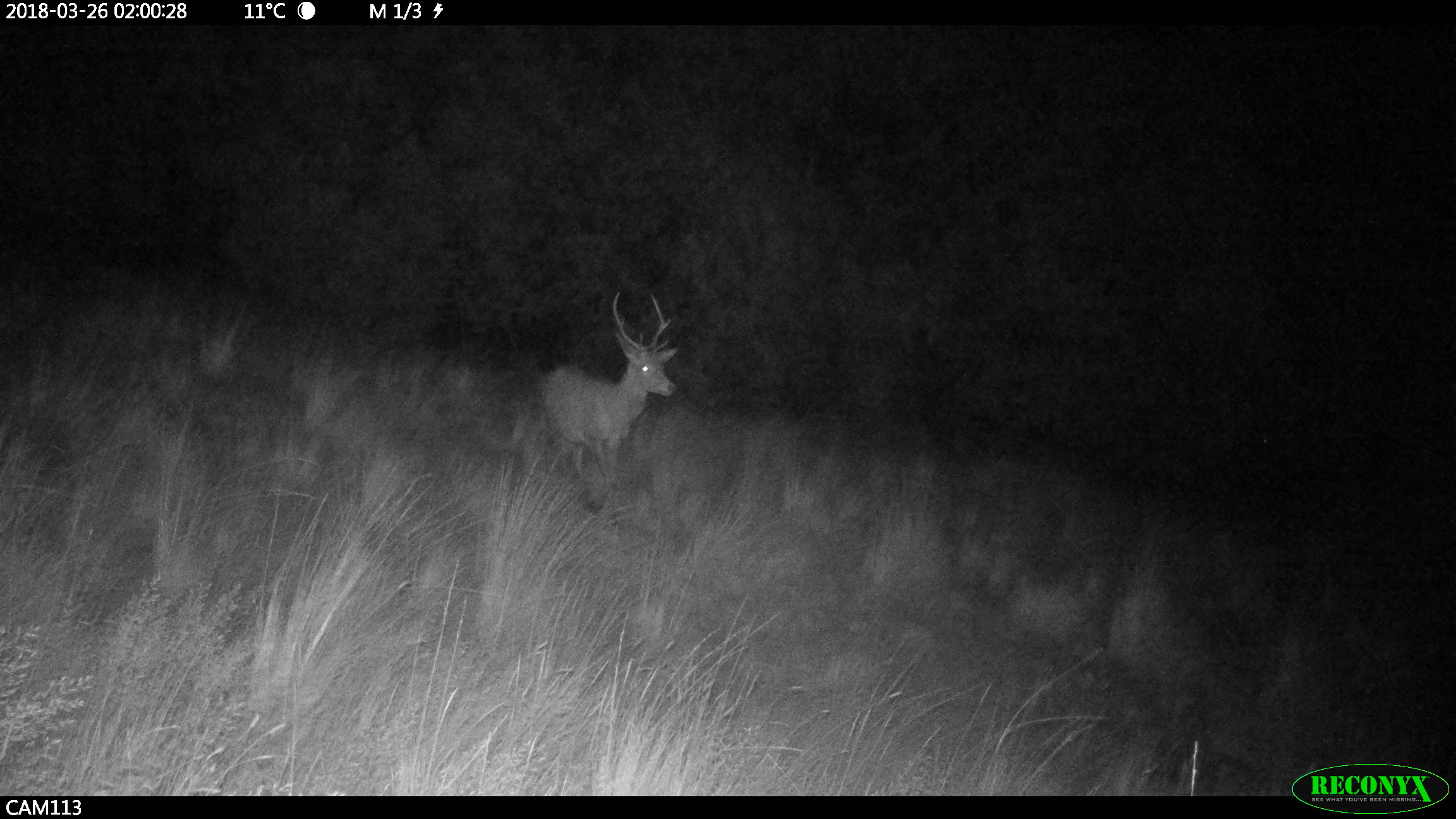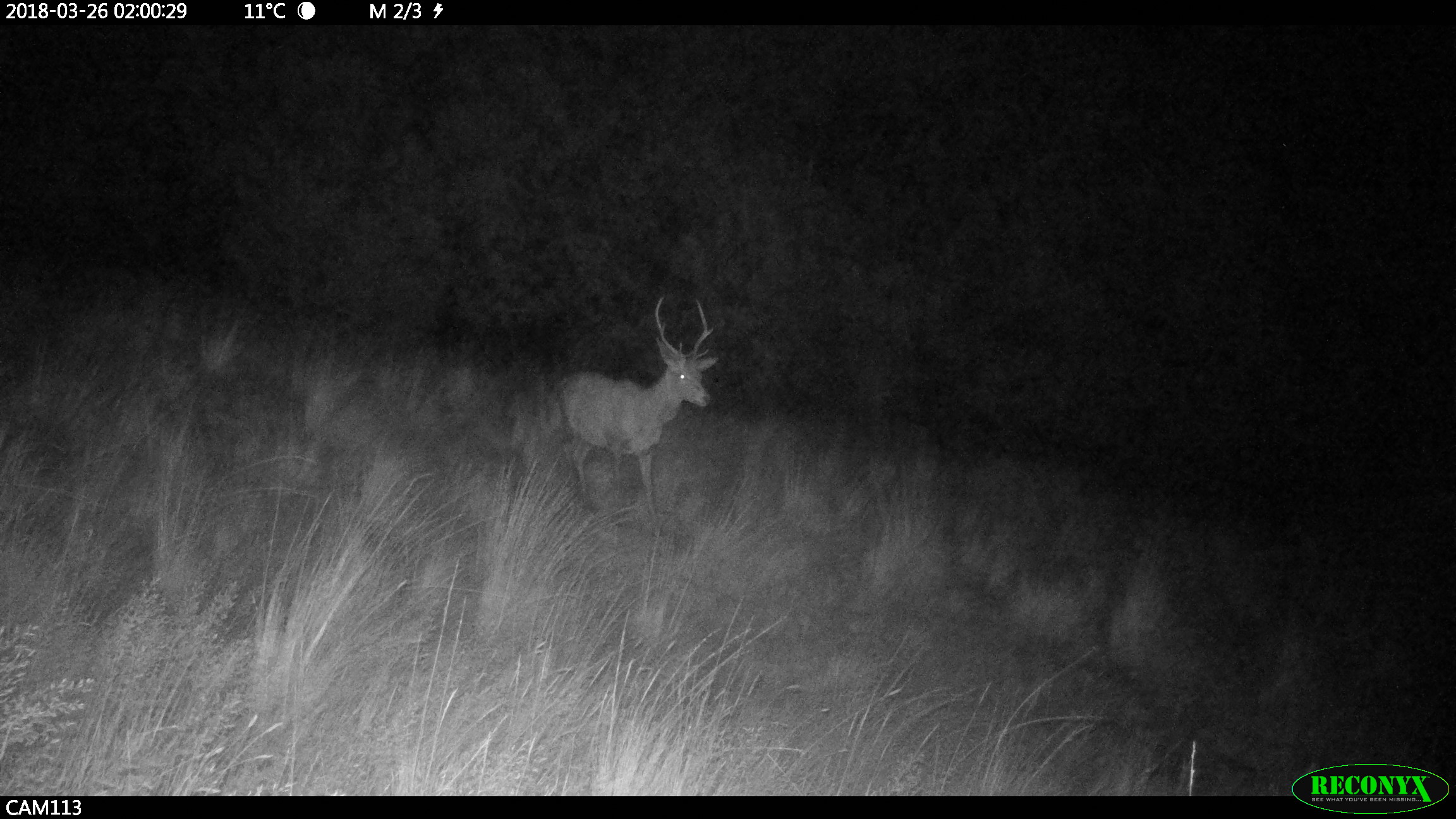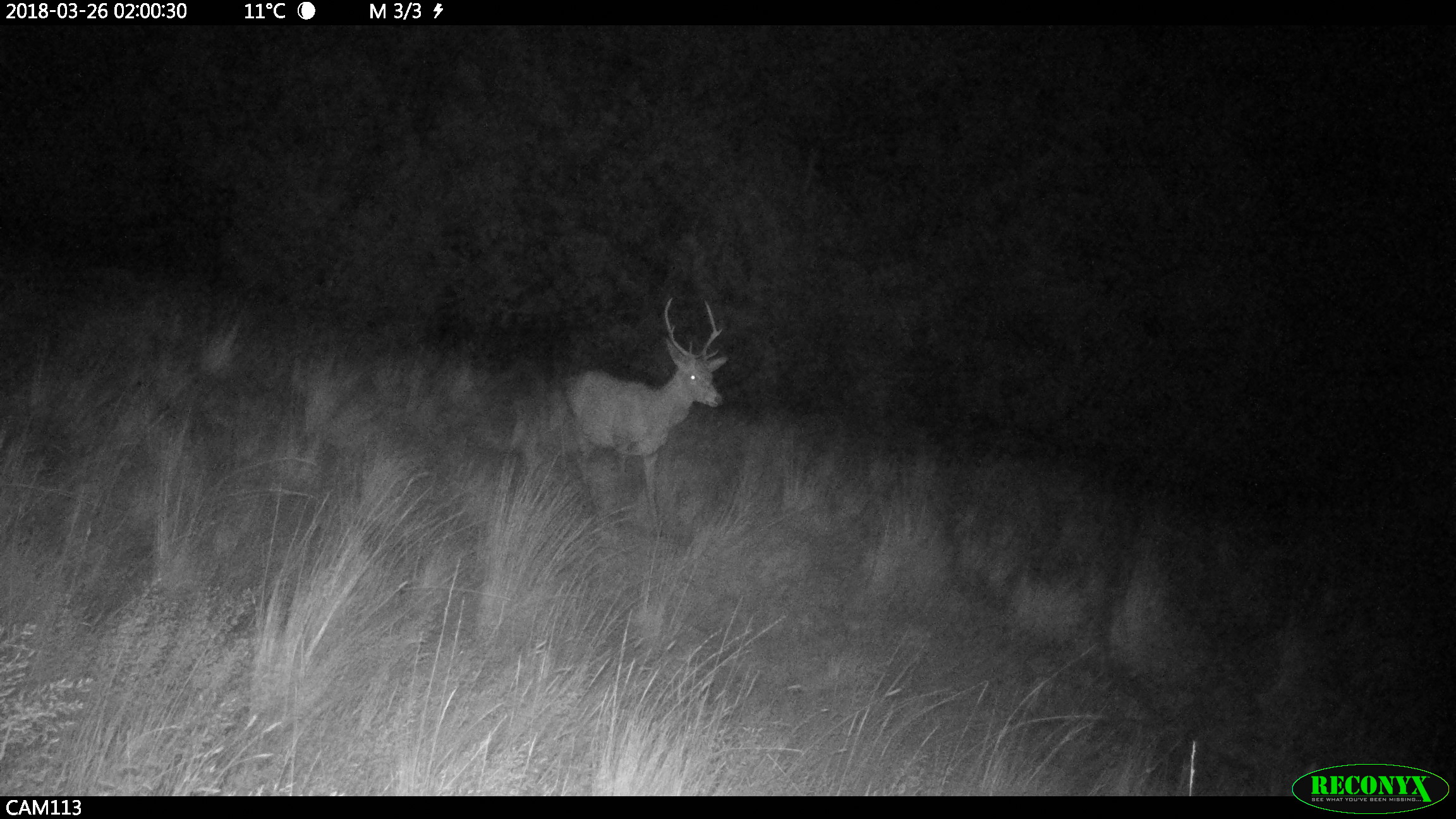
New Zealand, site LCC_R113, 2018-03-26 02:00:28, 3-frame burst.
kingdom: Animalia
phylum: Chordata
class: Mammalia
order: Artiodactyla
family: Cervidae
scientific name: Cervidae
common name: deer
Deer (Cervidae).